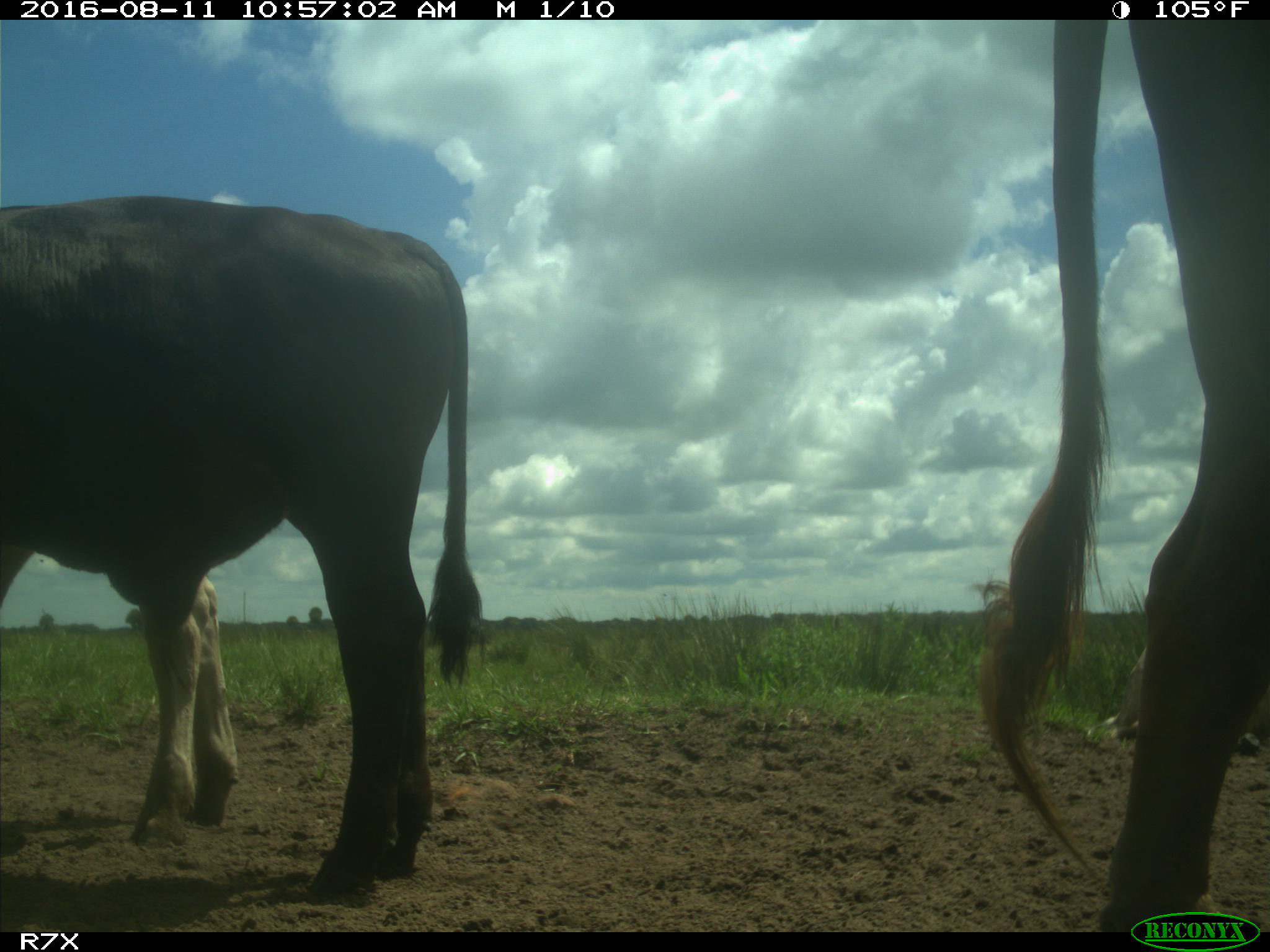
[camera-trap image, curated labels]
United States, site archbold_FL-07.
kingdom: Animalia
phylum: Chordata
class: Mammalia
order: Artiodactyla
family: Bovidae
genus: Bos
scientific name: Bos taurus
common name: domestic cow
Bos taurus (domestic cow).